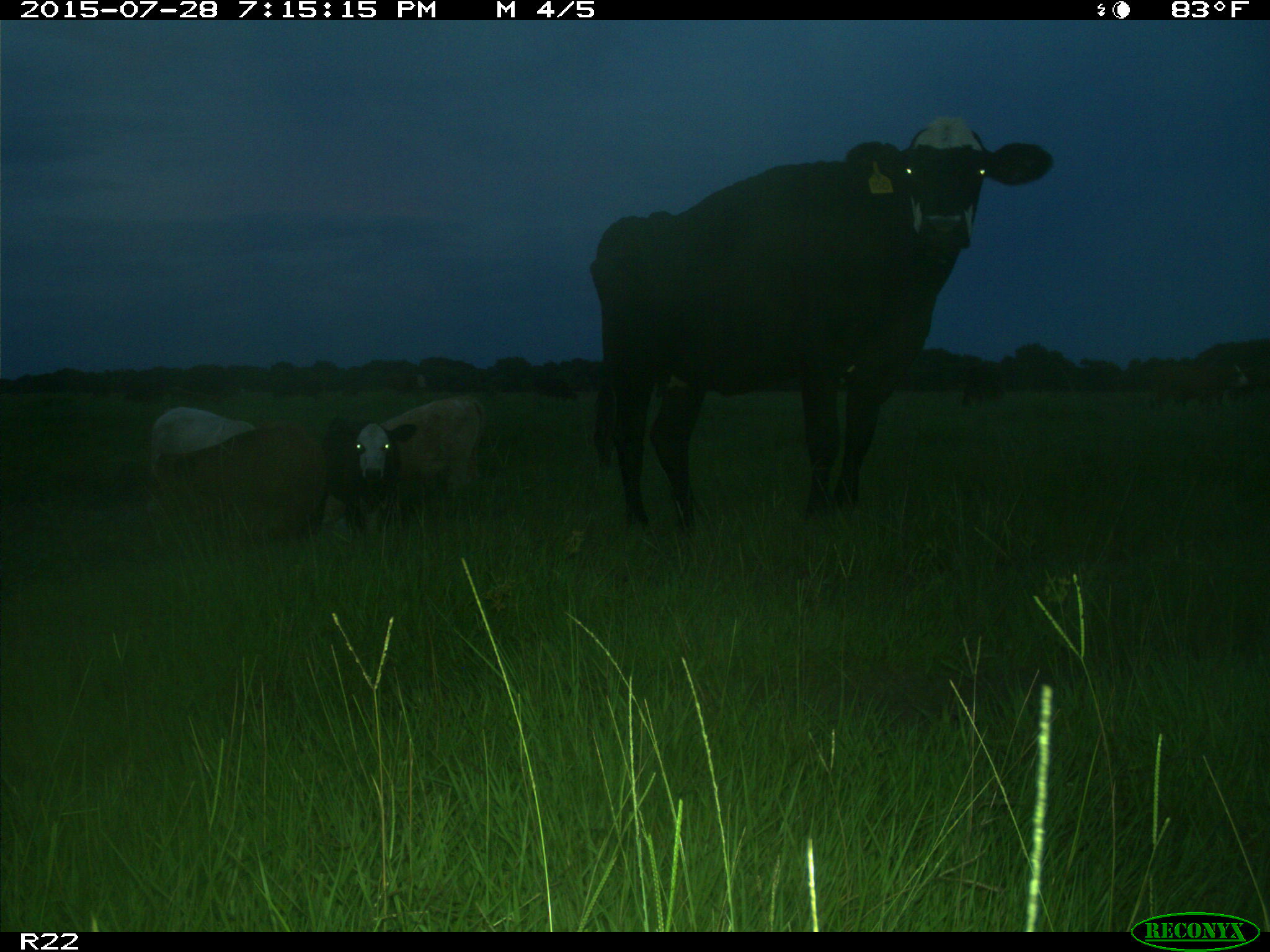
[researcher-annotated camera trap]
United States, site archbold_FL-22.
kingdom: Animalia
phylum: Chordata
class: Mammalia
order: Artiodactyla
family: Bovidae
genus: Bos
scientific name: Bos taurus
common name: domestic cow